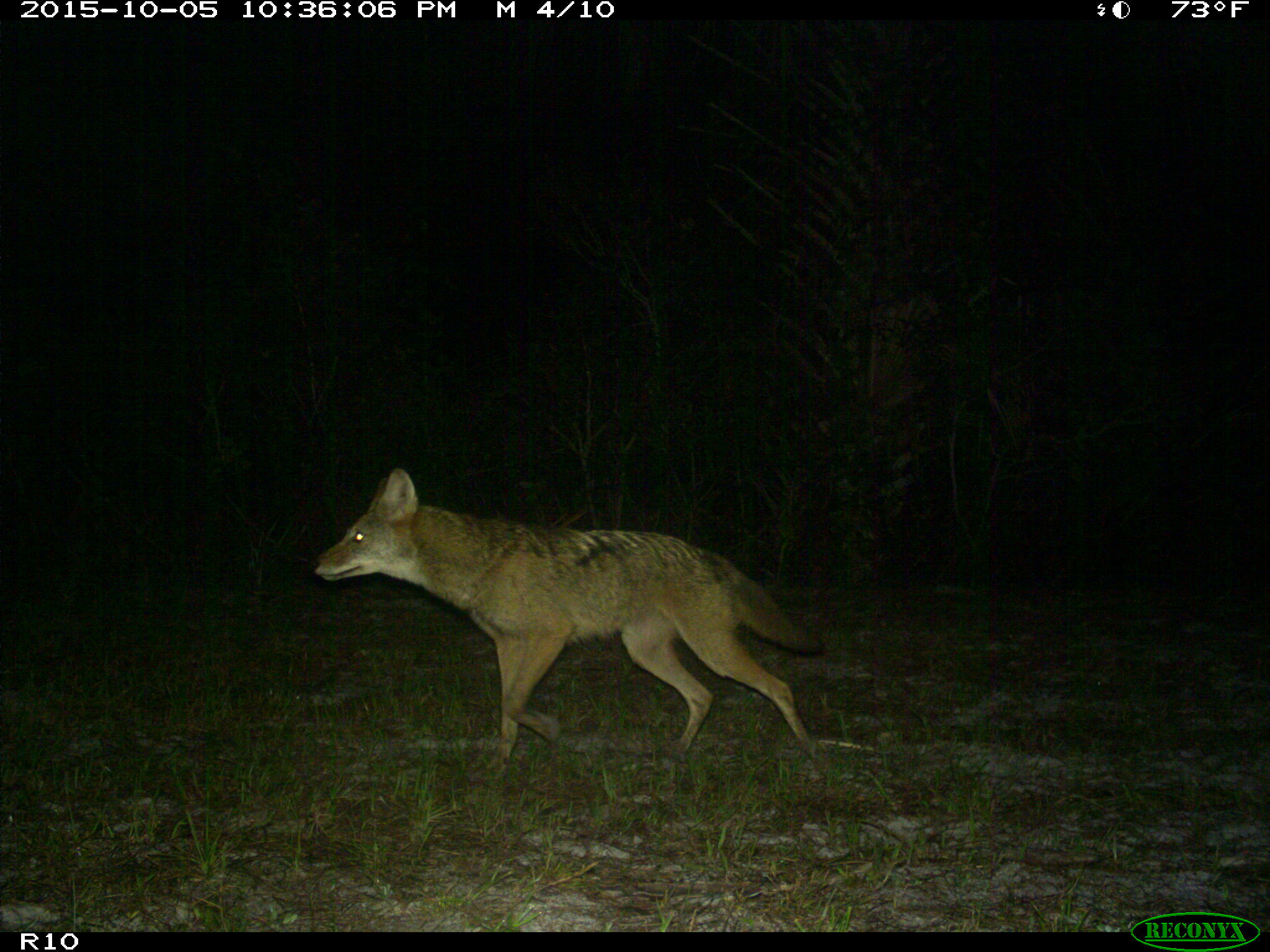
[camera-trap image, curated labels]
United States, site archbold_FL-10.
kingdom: Animalia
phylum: Chordata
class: Mammalia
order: Carnivora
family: Canidae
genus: Canis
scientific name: Canis latrans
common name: coyote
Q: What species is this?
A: Canis latrans (coyote).